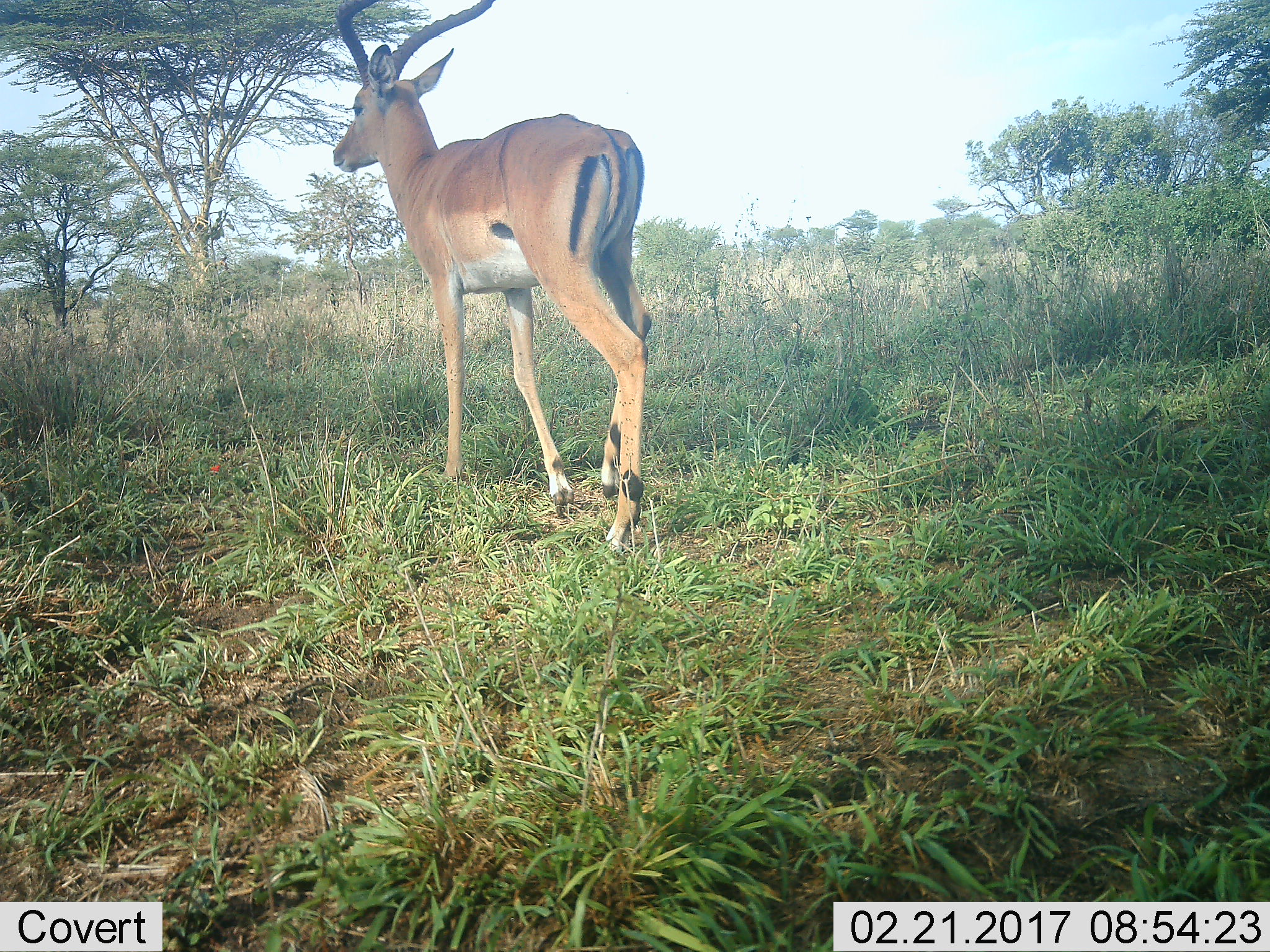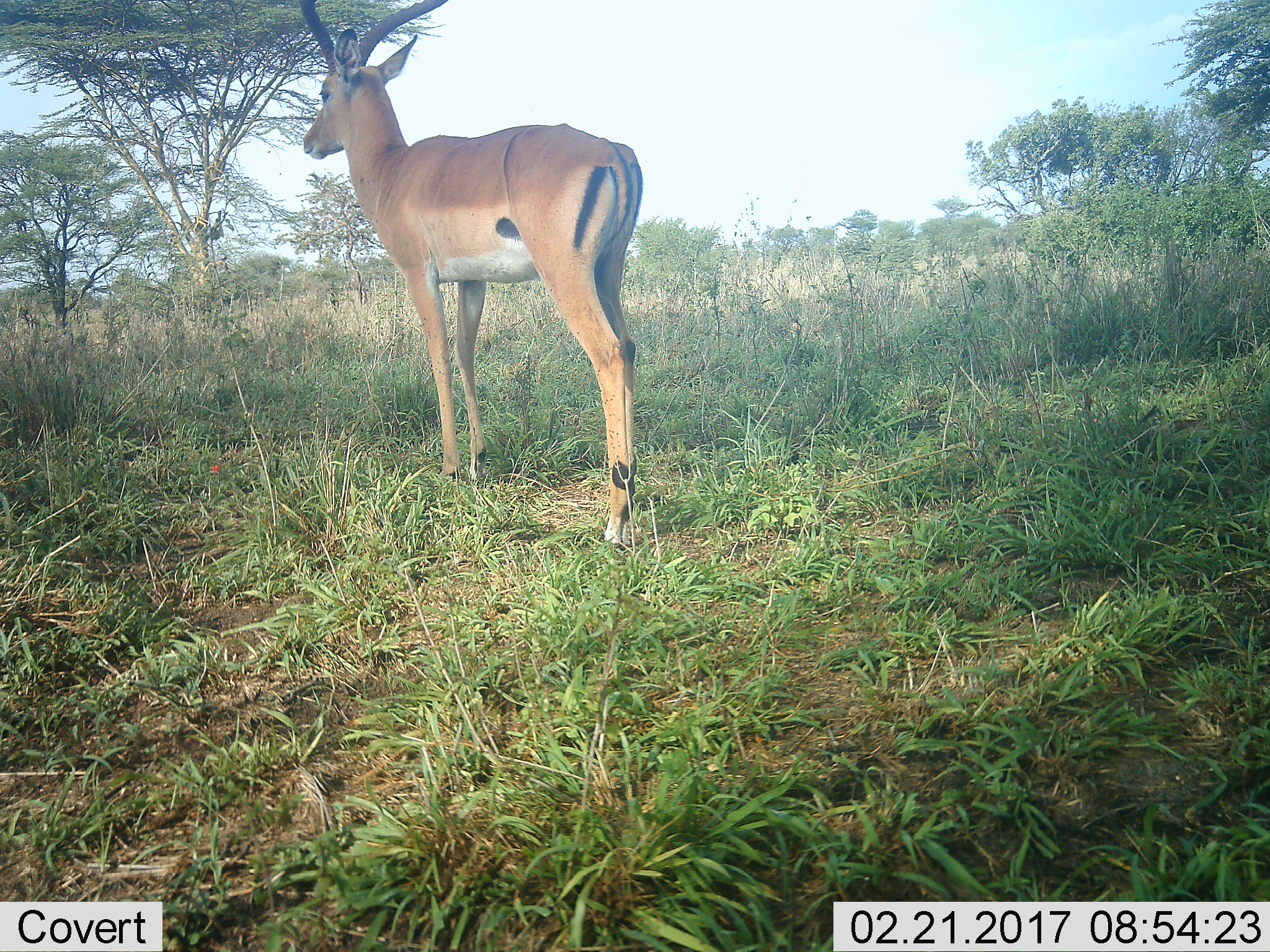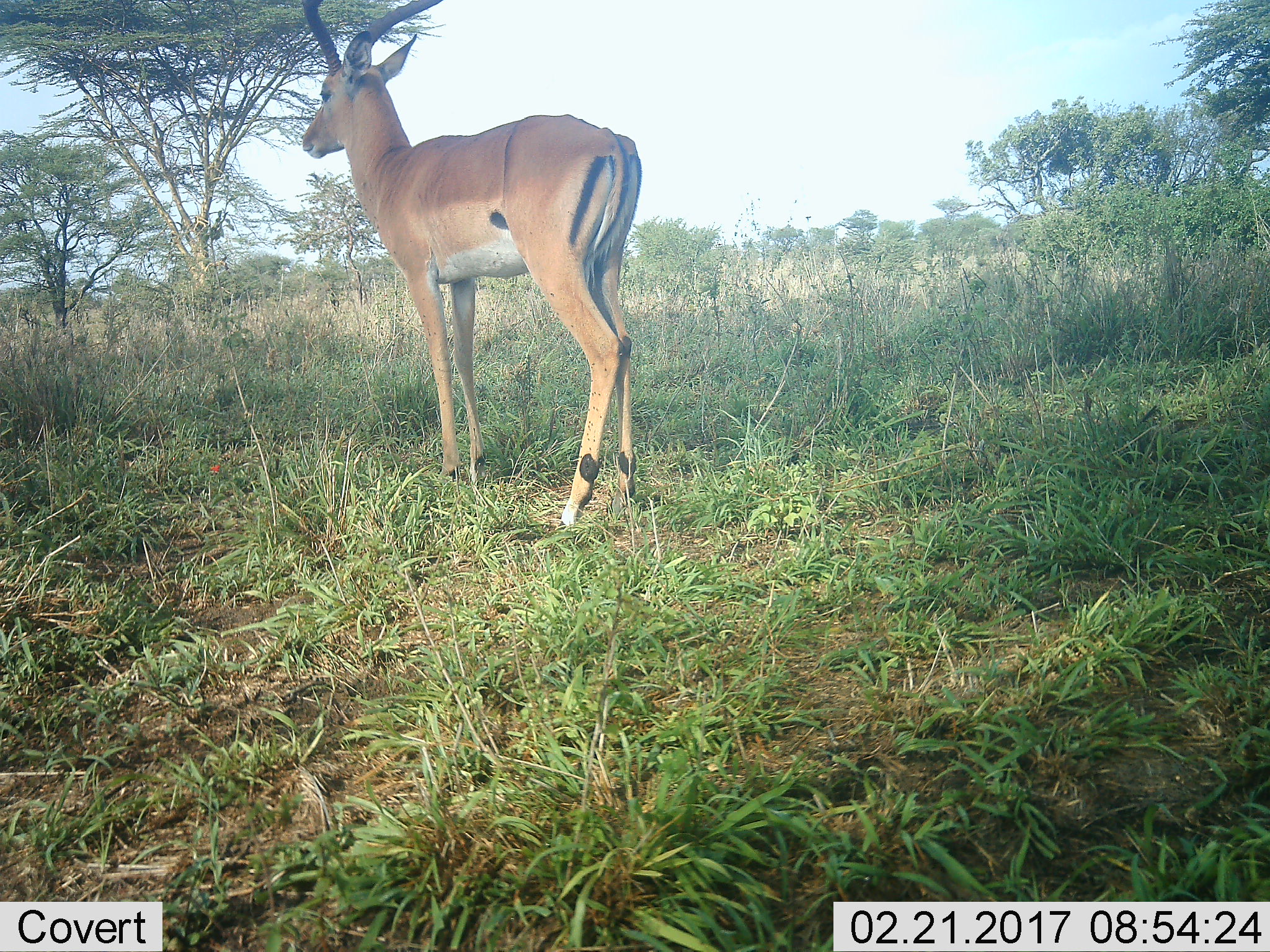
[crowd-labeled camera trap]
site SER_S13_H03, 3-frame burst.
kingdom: Animalia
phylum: Chordata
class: Mammalia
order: Artiodactyla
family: Bovidae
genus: Aepyceros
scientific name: Aepyceros melampus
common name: impala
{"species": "impala (Aepyceros melampus)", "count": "1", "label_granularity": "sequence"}